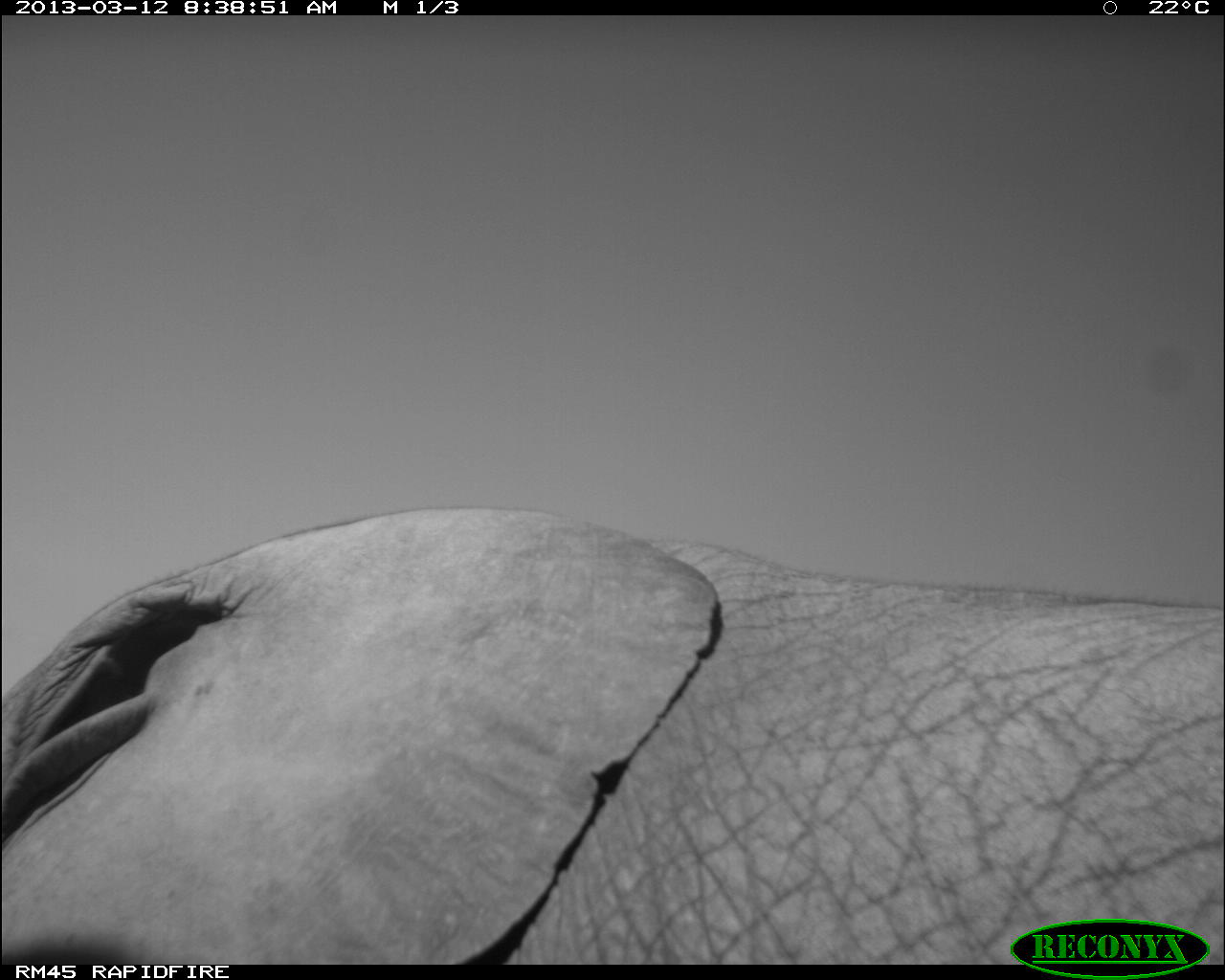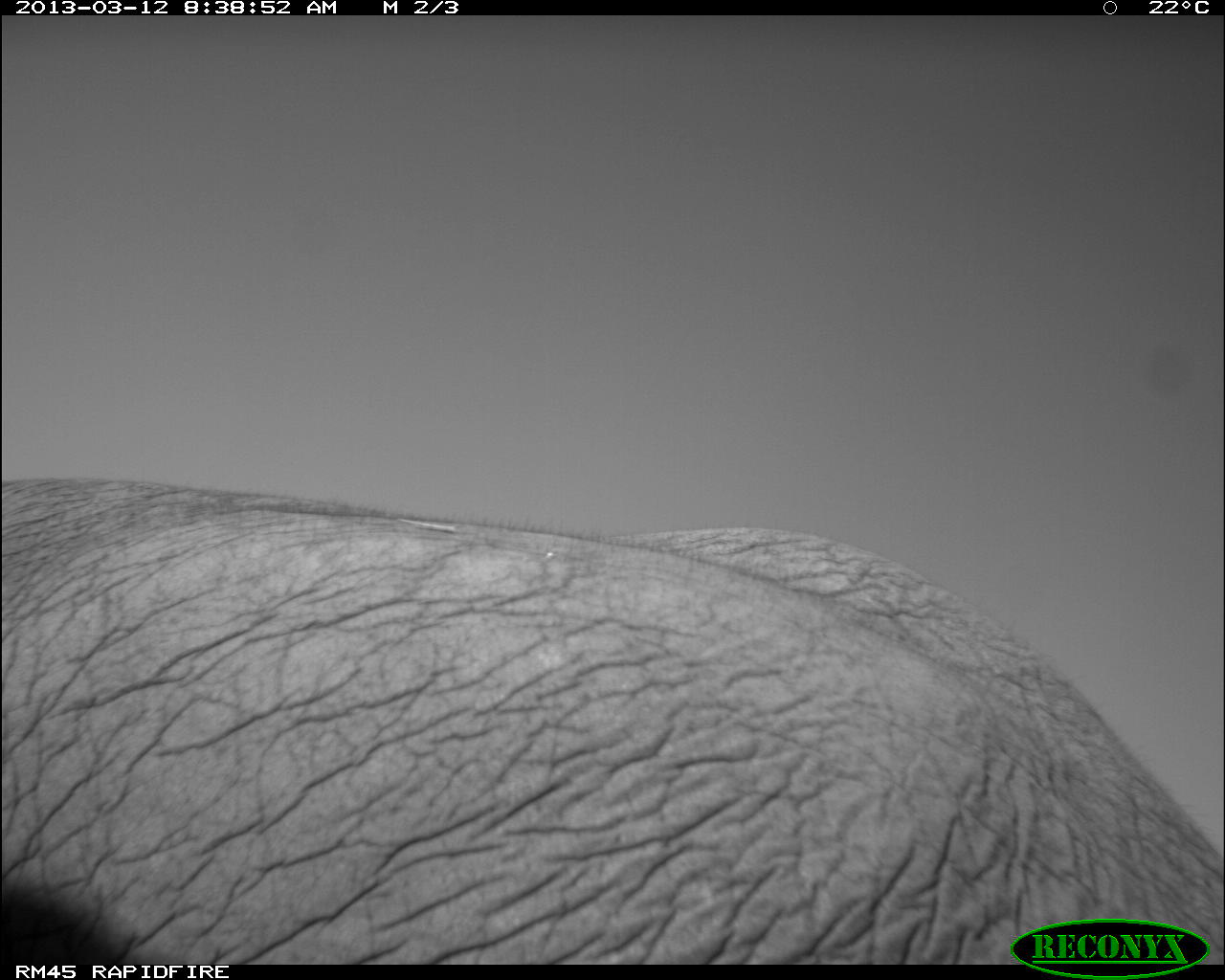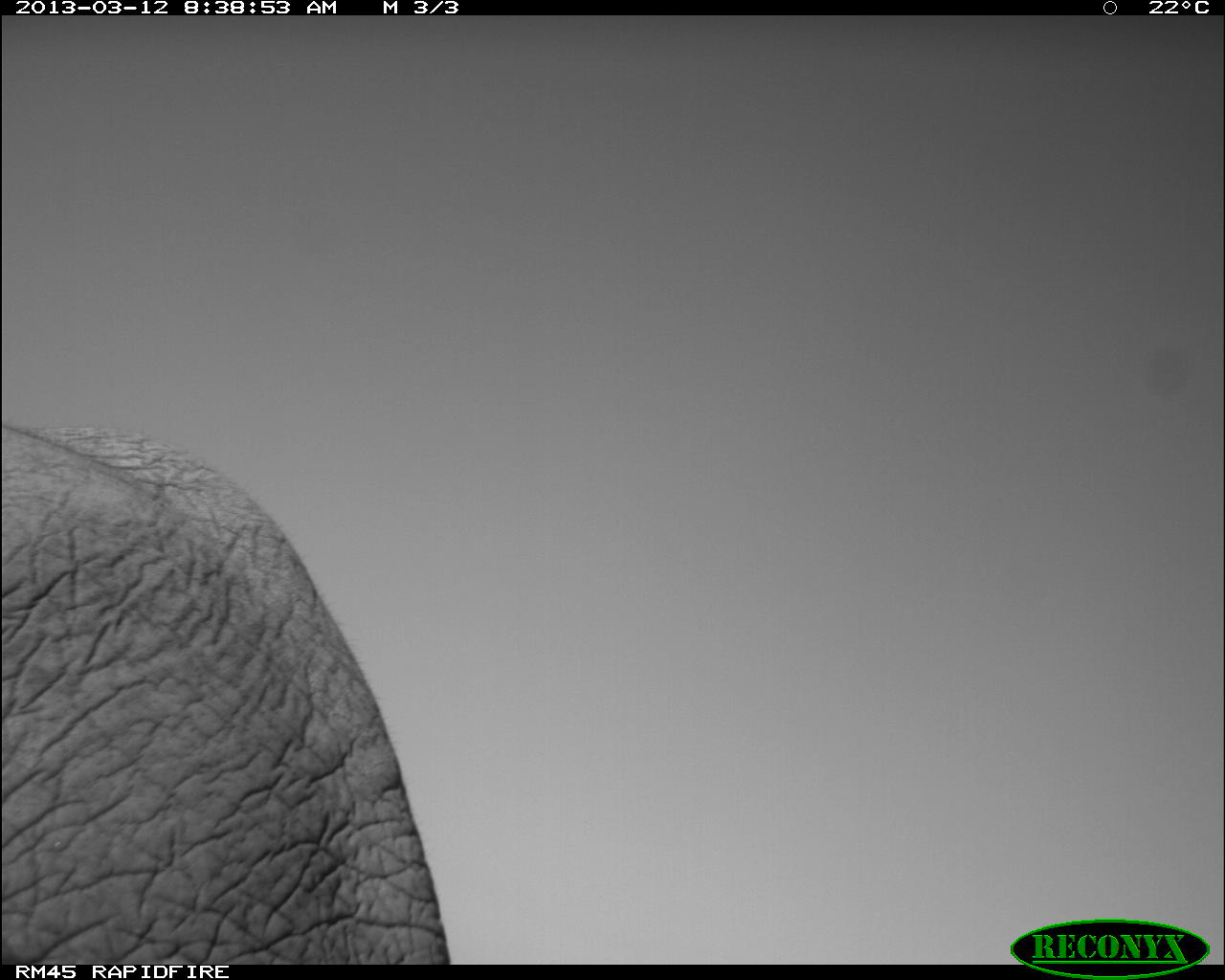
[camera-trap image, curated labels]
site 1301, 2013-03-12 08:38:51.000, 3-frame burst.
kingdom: Animalia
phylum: Chordata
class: Mammalia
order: Proboscidea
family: Elephantidae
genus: Loxodonta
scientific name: Loxodonta africana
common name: african bush elephant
Loxodonta africana (african bush elephant), count 1.